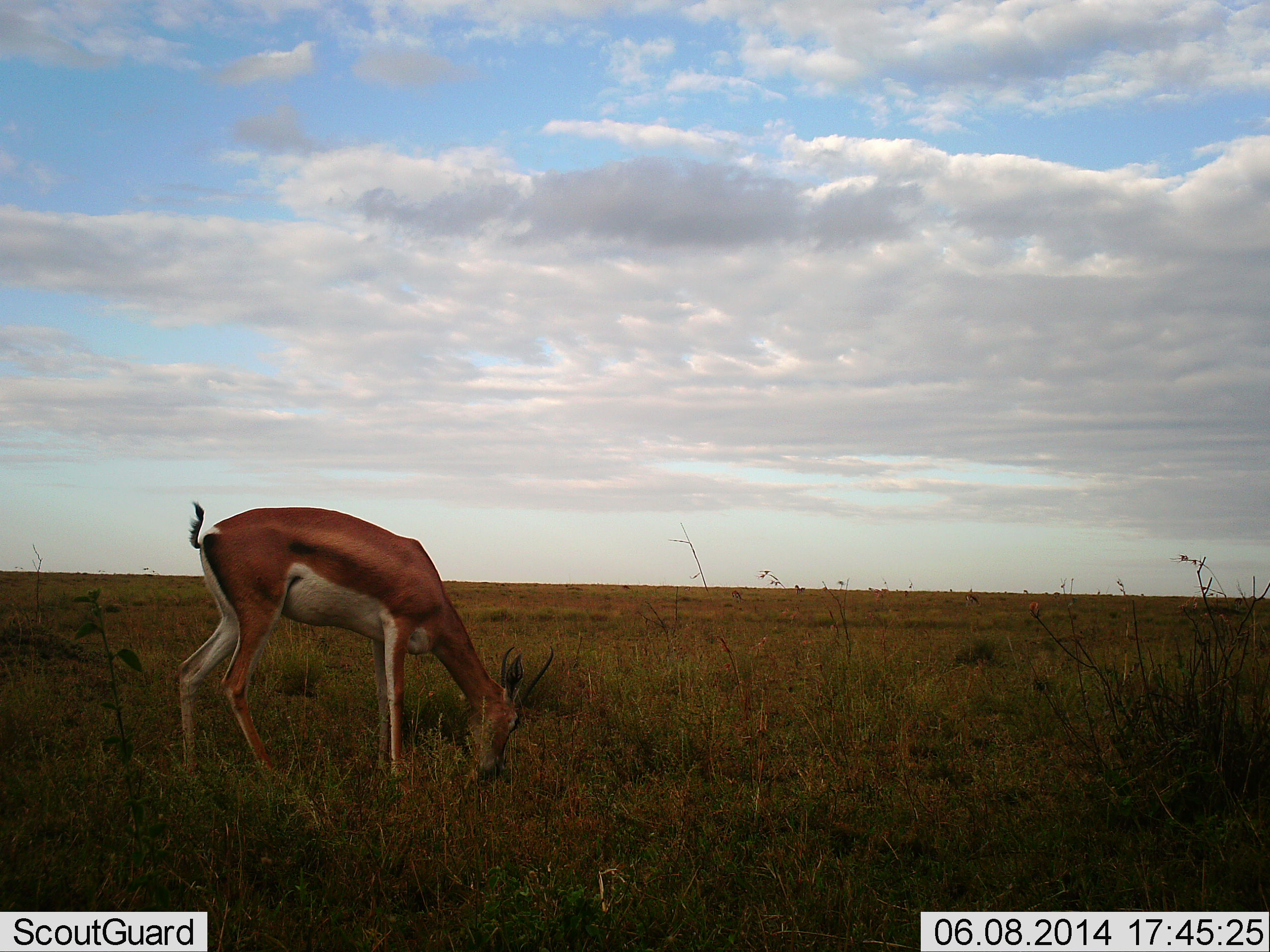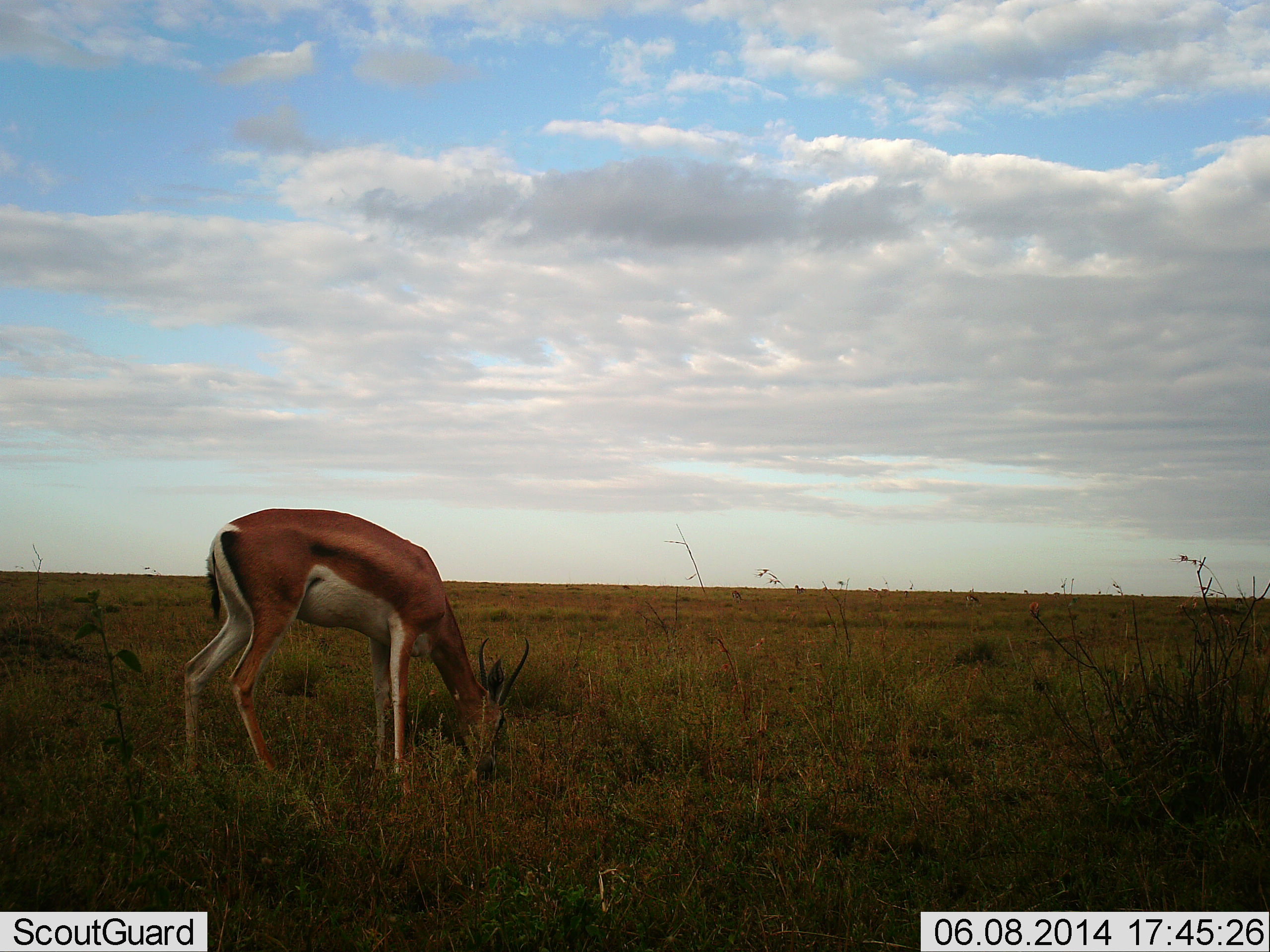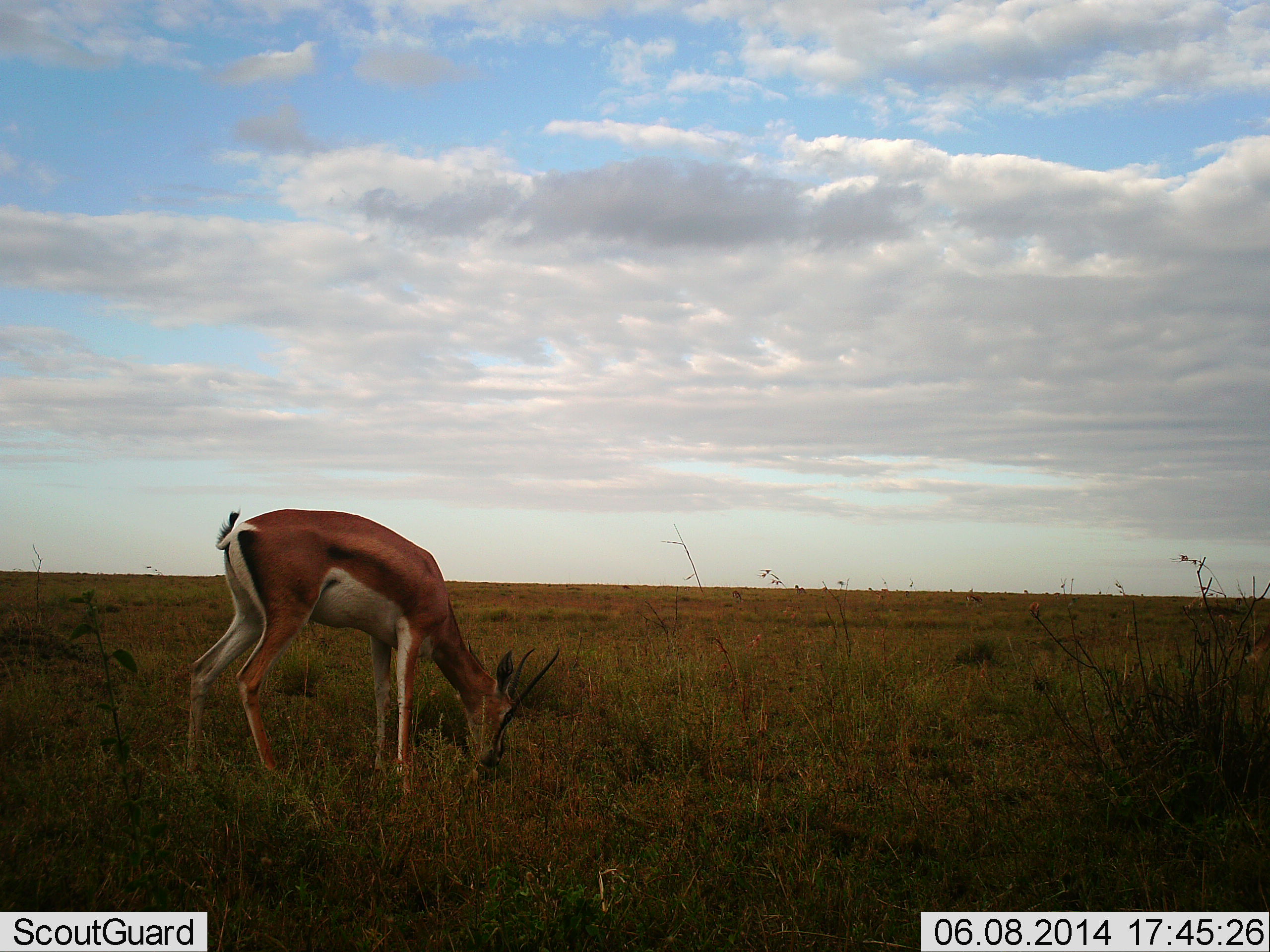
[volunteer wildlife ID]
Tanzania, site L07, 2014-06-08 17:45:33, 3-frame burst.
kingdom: Animalia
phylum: Chordata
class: Mammalia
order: Artiodactyla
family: Bovidae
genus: Nanger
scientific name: Nanger granti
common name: grant's gazelle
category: gazellegrants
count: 1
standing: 20%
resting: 0%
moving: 0%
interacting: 0%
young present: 0%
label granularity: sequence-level